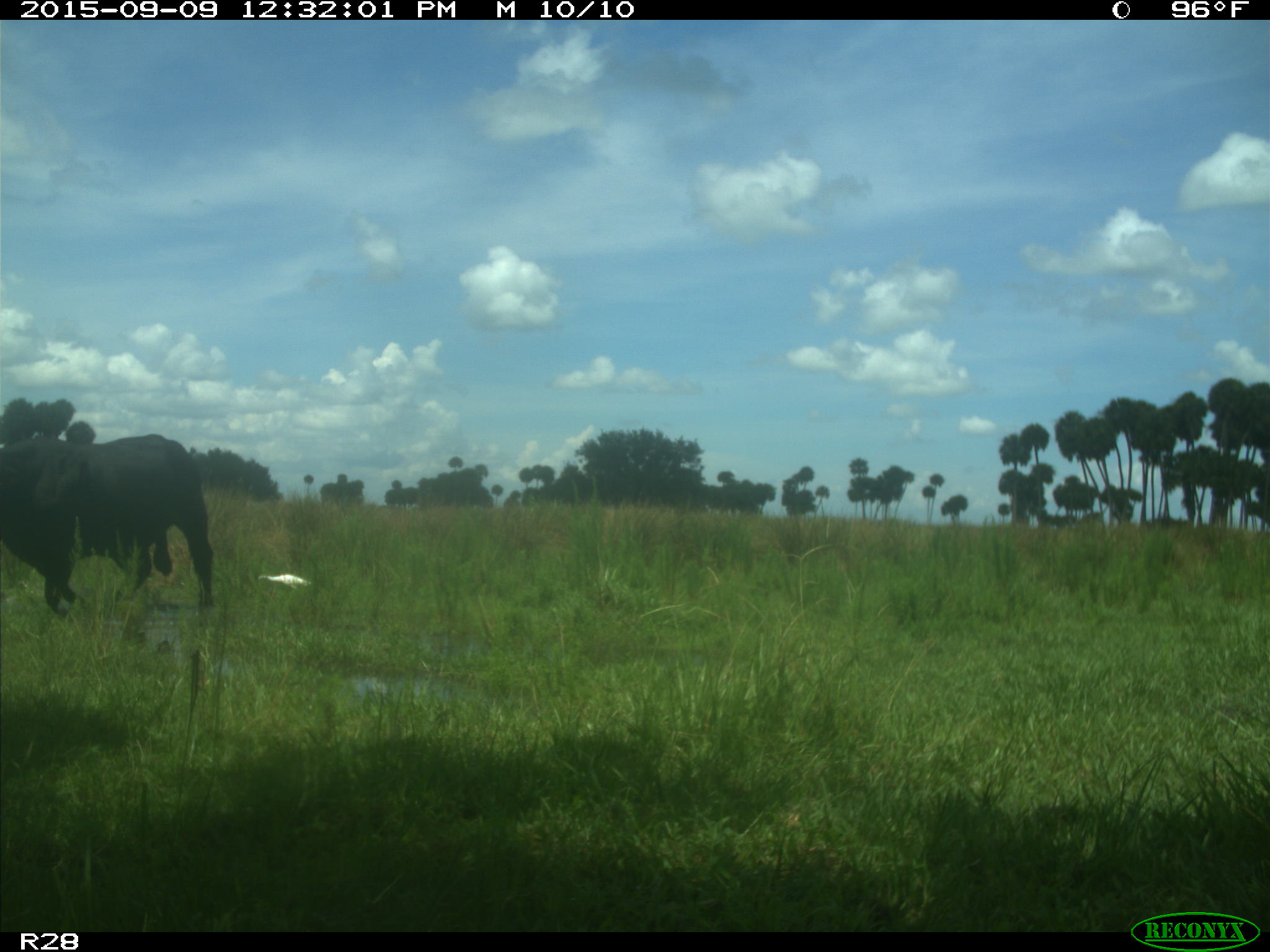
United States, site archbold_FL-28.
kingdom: Animalia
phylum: Chordata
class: Mammalia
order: Artiodactyla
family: Bovidae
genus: Bos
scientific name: Bos taurus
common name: domestic cow